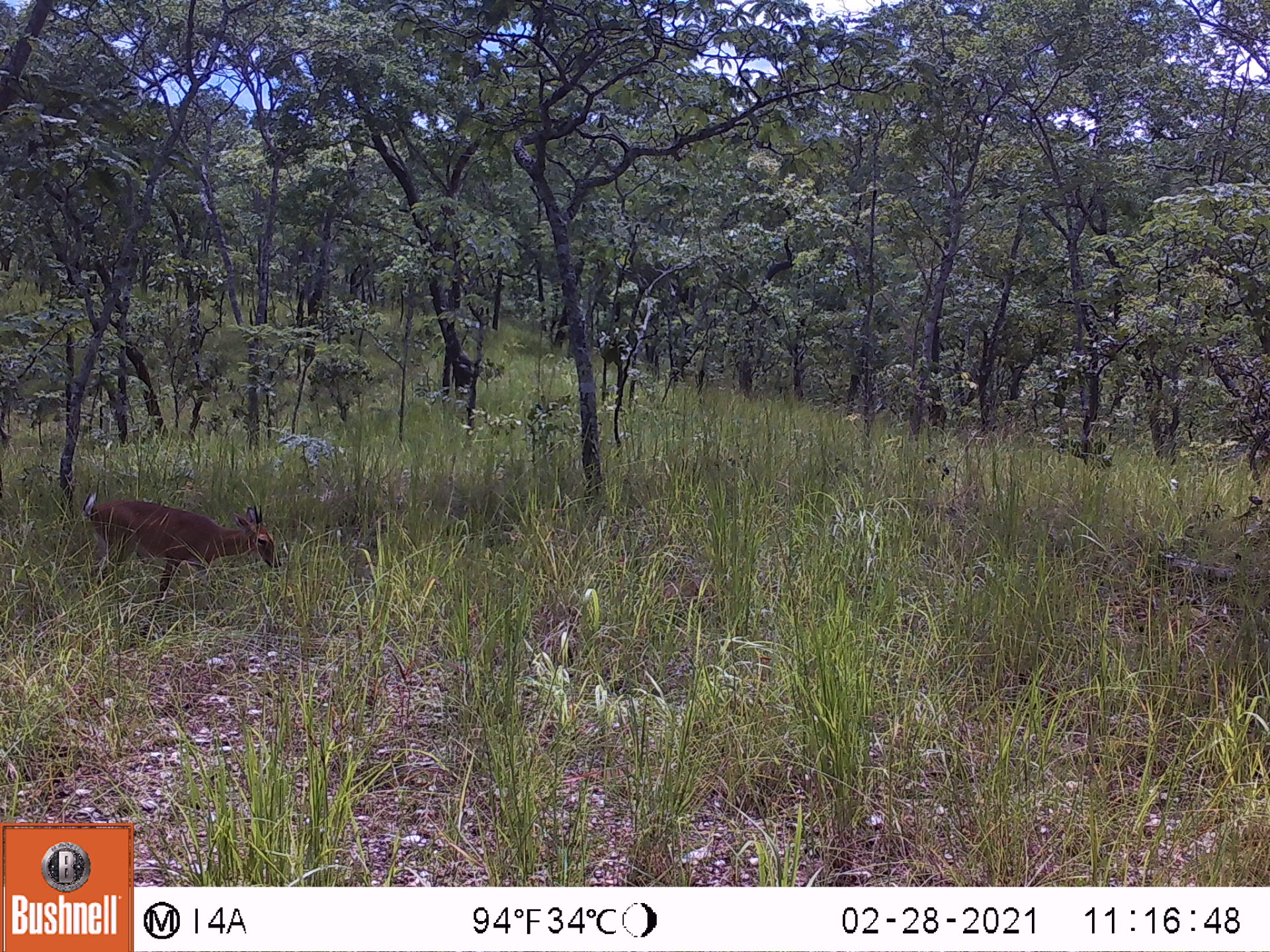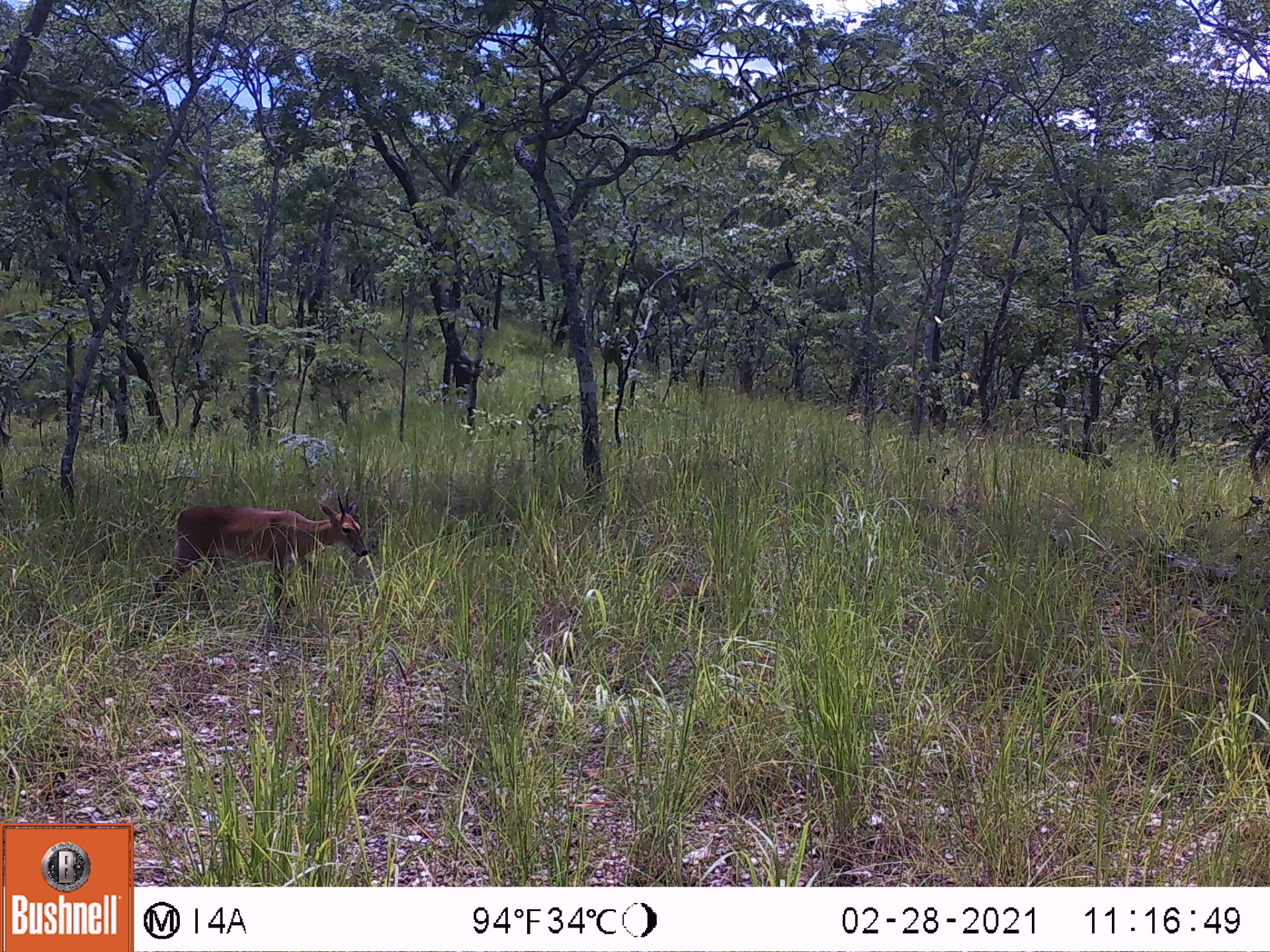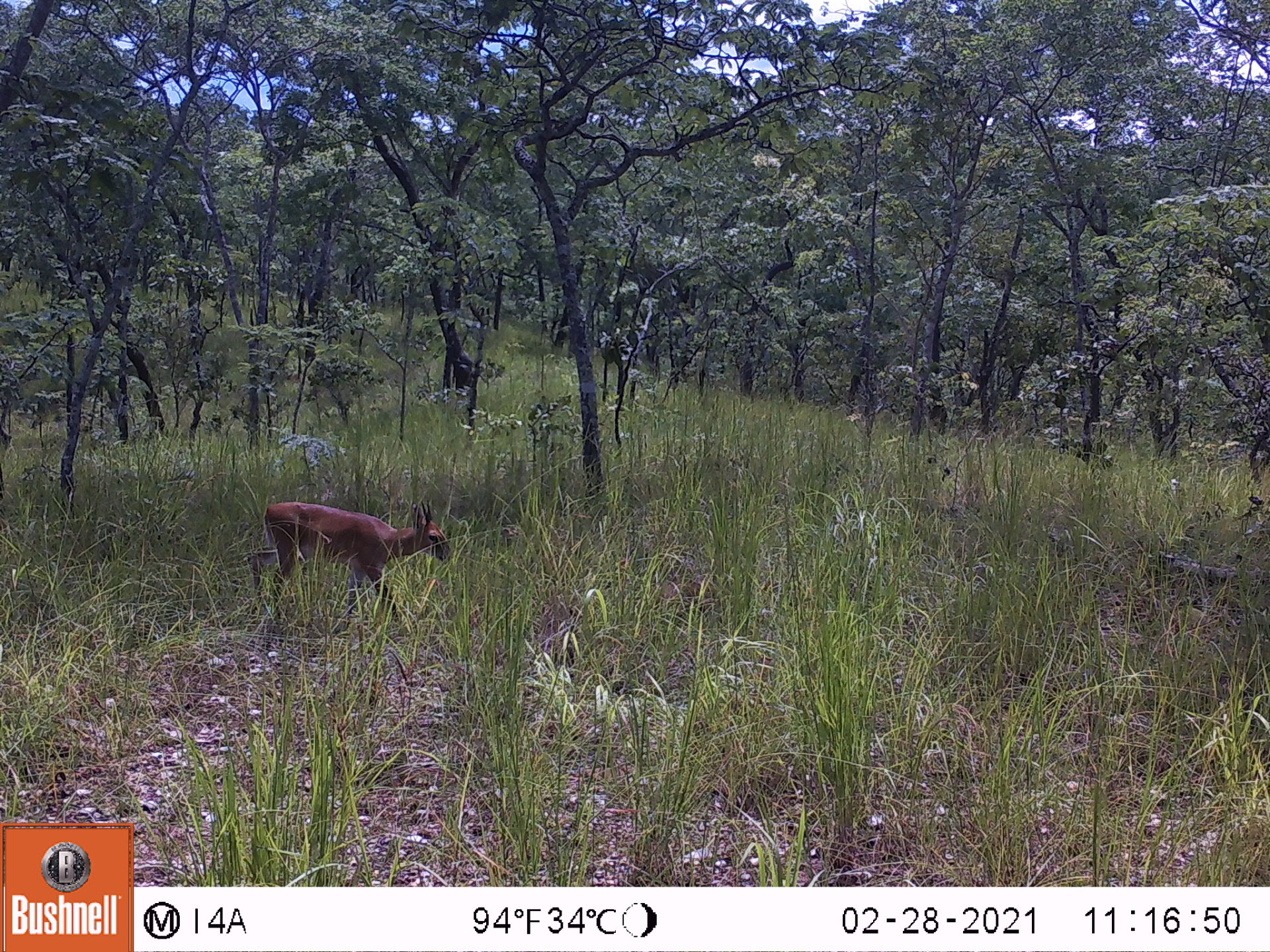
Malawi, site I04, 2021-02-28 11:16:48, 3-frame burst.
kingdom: Animalia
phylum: Chordata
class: Mammalia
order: Artiodactyla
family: Bovidae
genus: Sylvicapra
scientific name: Sylvicapra grimmia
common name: common duiker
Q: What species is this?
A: Common duiker (Sylvicapra grimmia).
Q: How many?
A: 1.